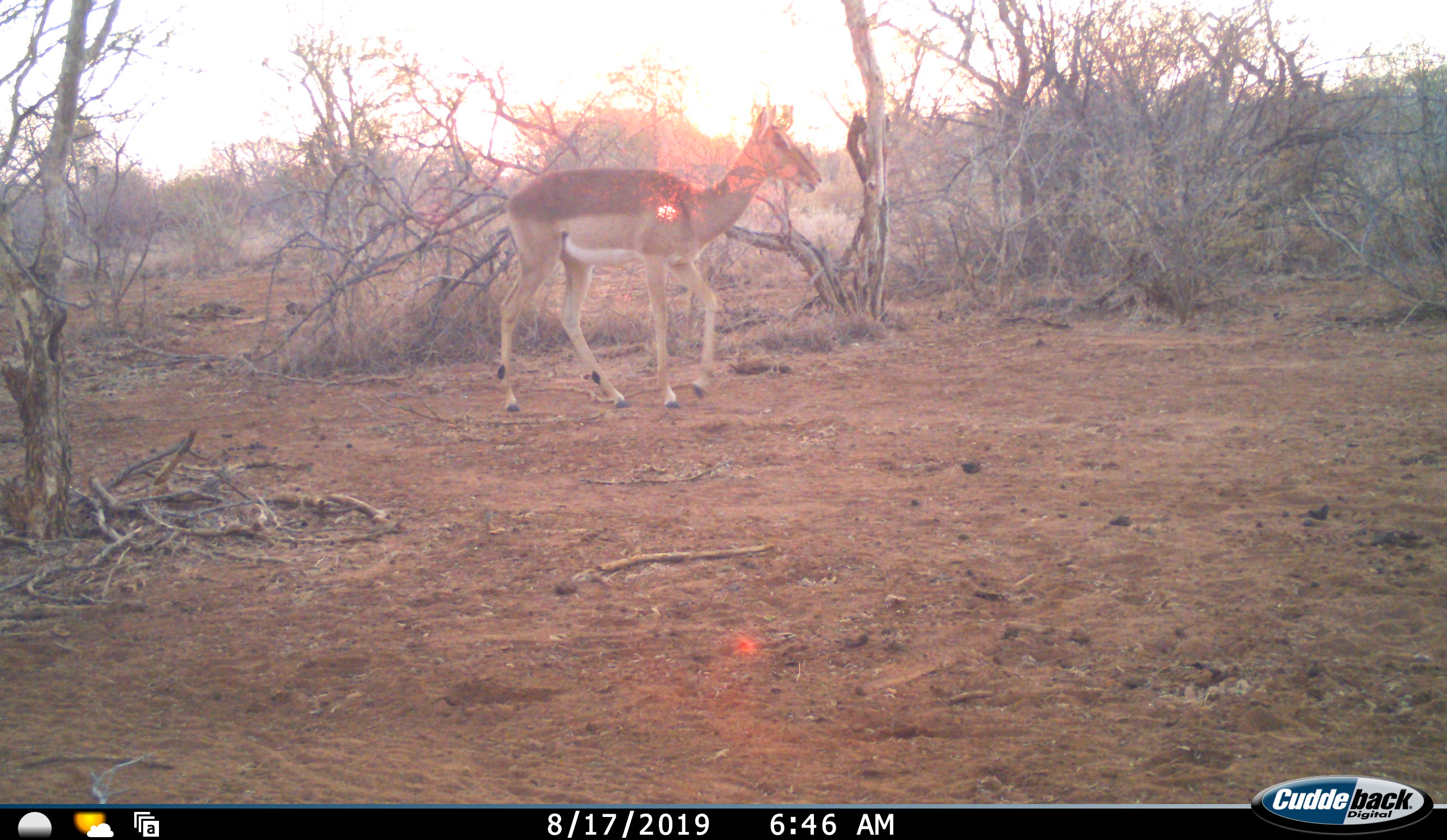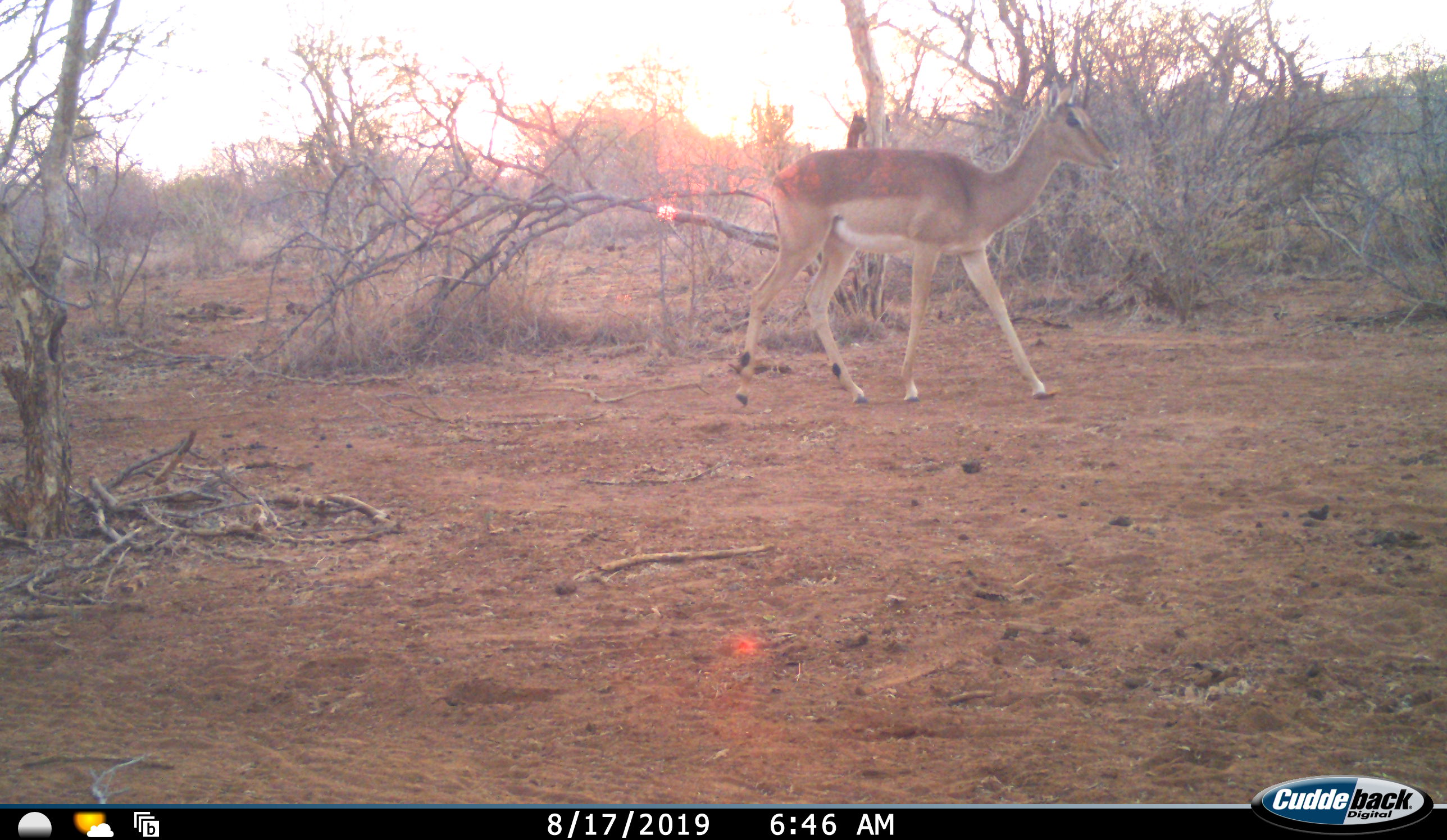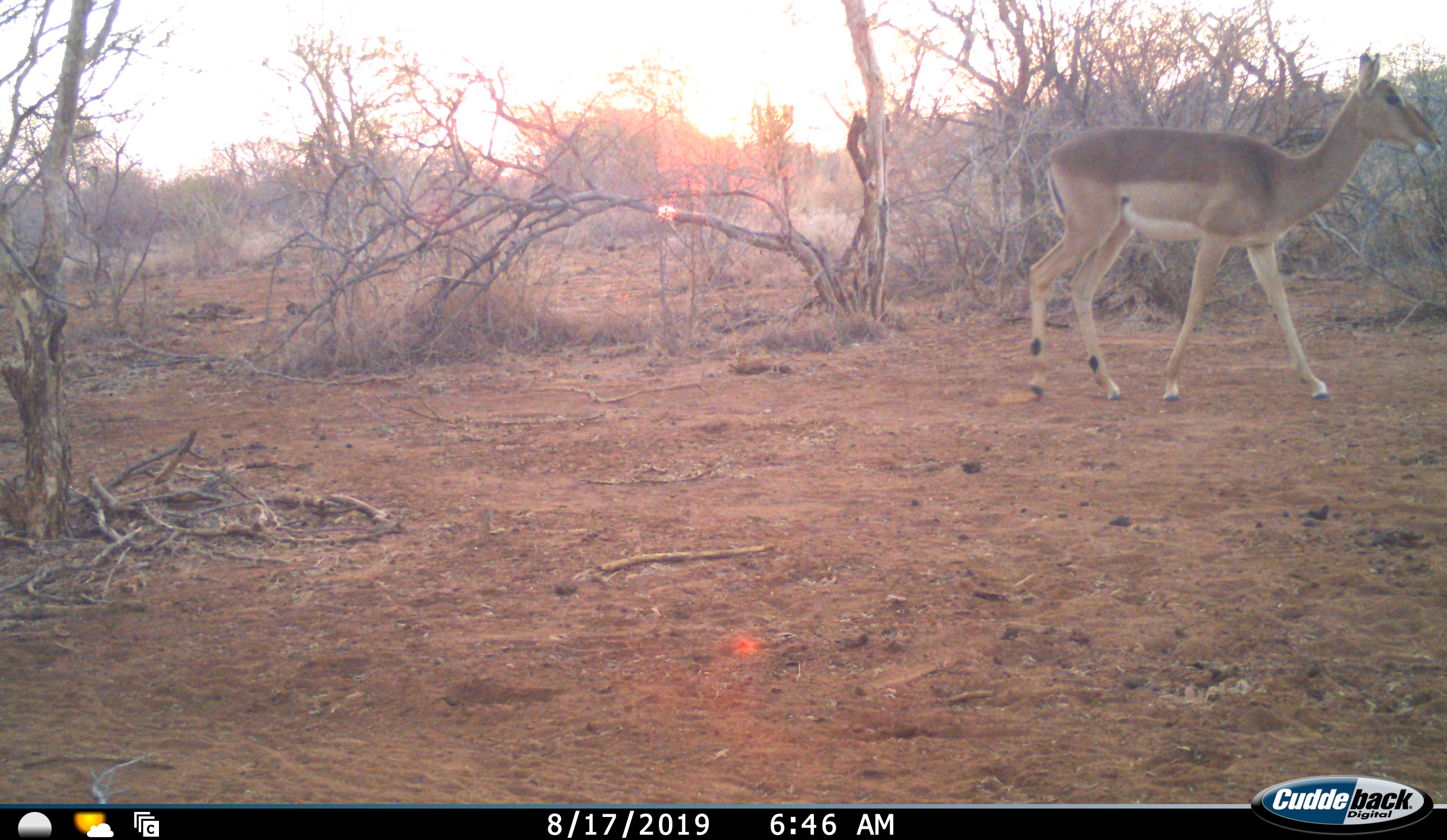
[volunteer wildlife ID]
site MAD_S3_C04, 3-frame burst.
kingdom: Animalia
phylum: Chordata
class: Mammalia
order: Artiodactyla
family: Bovidae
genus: Aepyceros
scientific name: Aepyceros melampus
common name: impala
Impala (Aepyceros melampus), count 1. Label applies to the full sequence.